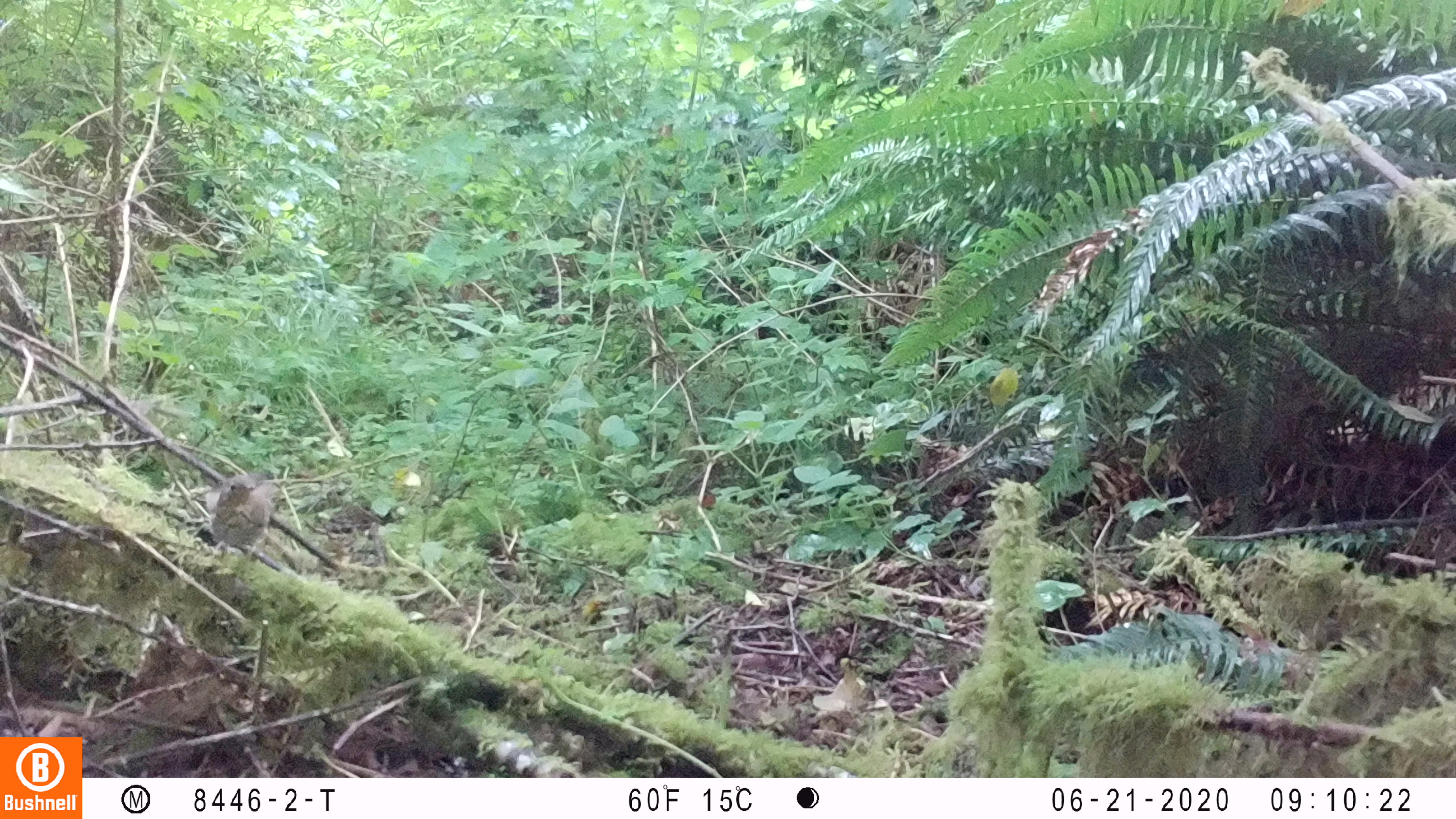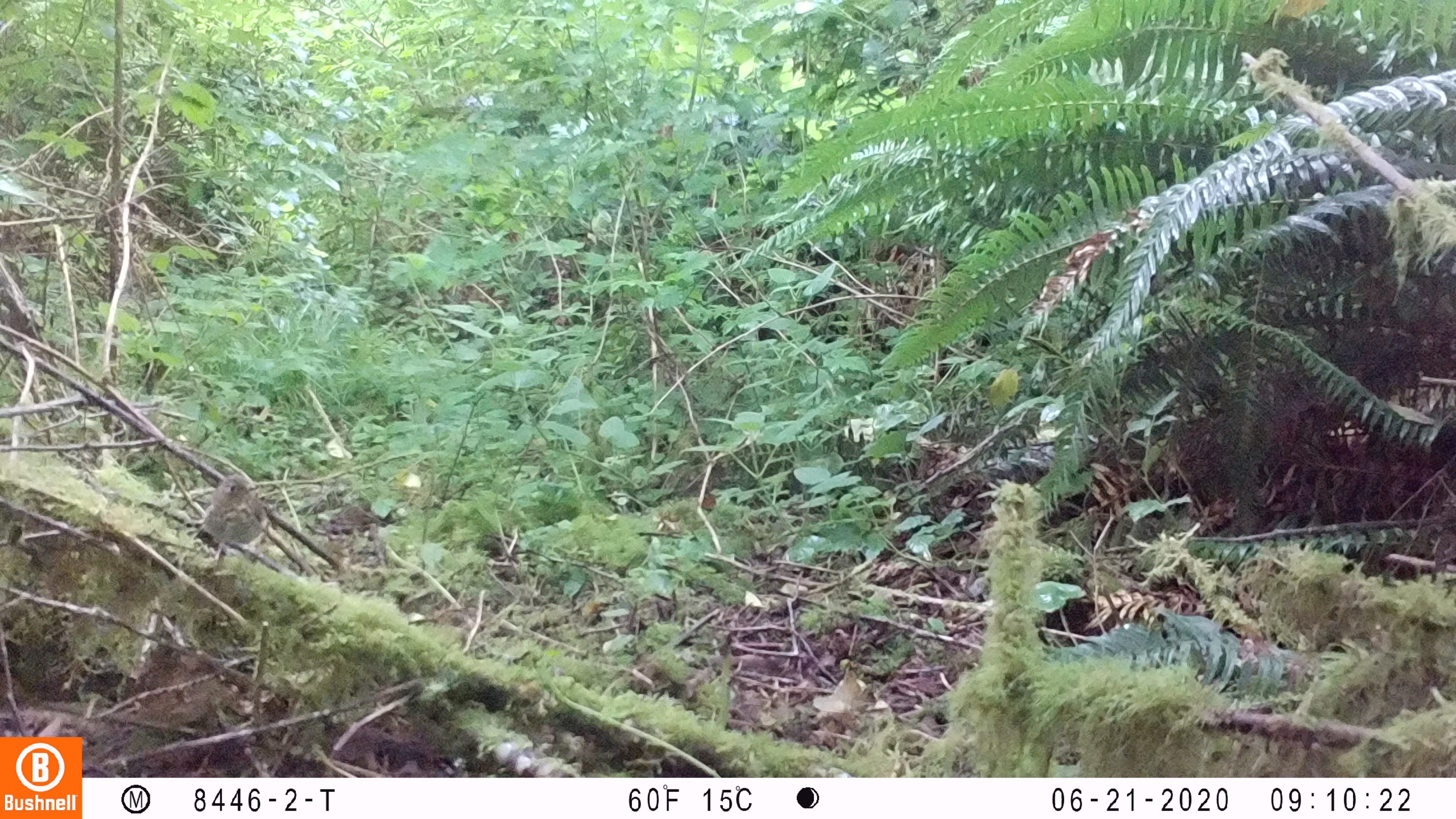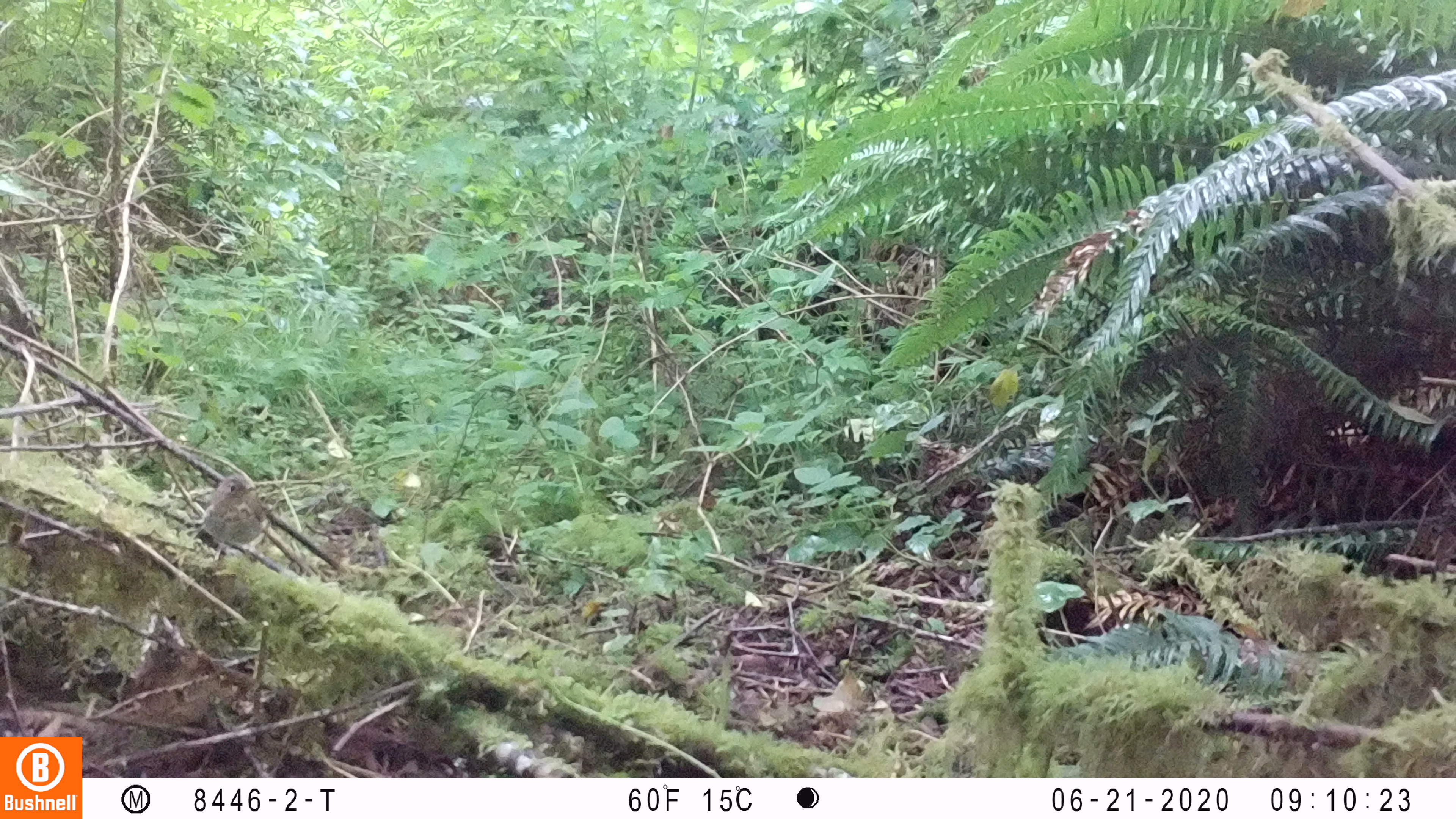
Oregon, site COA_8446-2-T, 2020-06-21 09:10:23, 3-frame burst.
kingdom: Animalia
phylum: Chordata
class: Aves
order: Passeriformes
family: Turdidae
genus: Catharus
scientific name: Catharus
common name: brown thrushes and nightingale-thrushes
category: catharus species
Catharus species (brown thrushes and nightingale-thrushes) (Catharus).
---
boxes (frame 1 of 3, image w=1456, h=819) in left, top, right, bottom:
catharus species: 203, 461, 283, 568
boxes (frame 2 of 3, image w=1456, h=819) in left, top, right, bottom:
catharus species: 197, 468, 274, 566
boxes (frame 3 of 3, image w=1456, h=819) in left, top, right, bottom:
catharus species: 193, 465, 274, 569